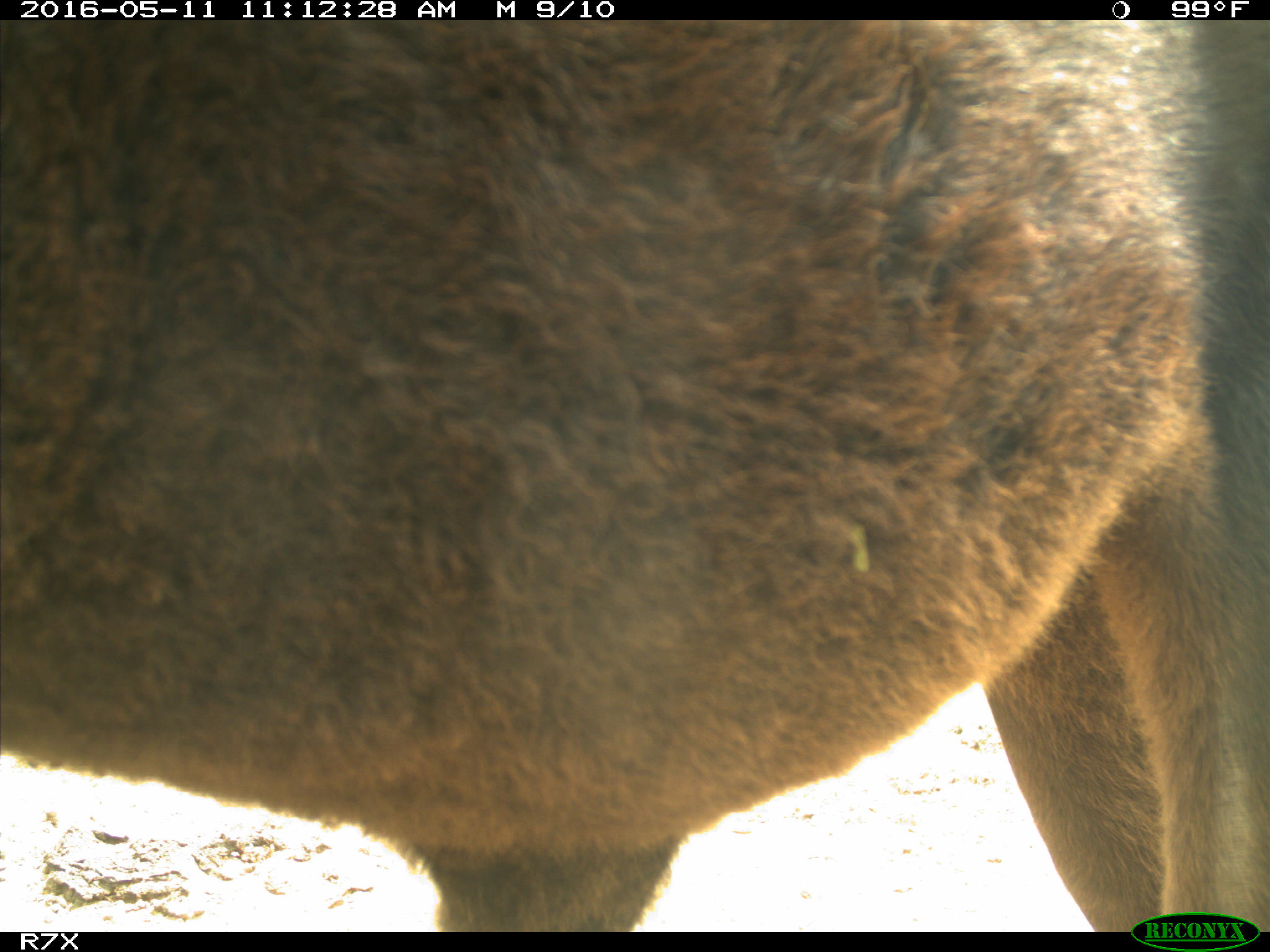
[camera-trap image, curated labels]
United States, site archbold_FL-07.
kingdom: Animalia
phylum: Chordata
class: Mammalia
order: Artiodactyla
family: Bovidae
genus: Bos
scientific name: Bos taurus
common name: domestic cow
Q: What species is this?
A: Bos taurus (domestic cow).